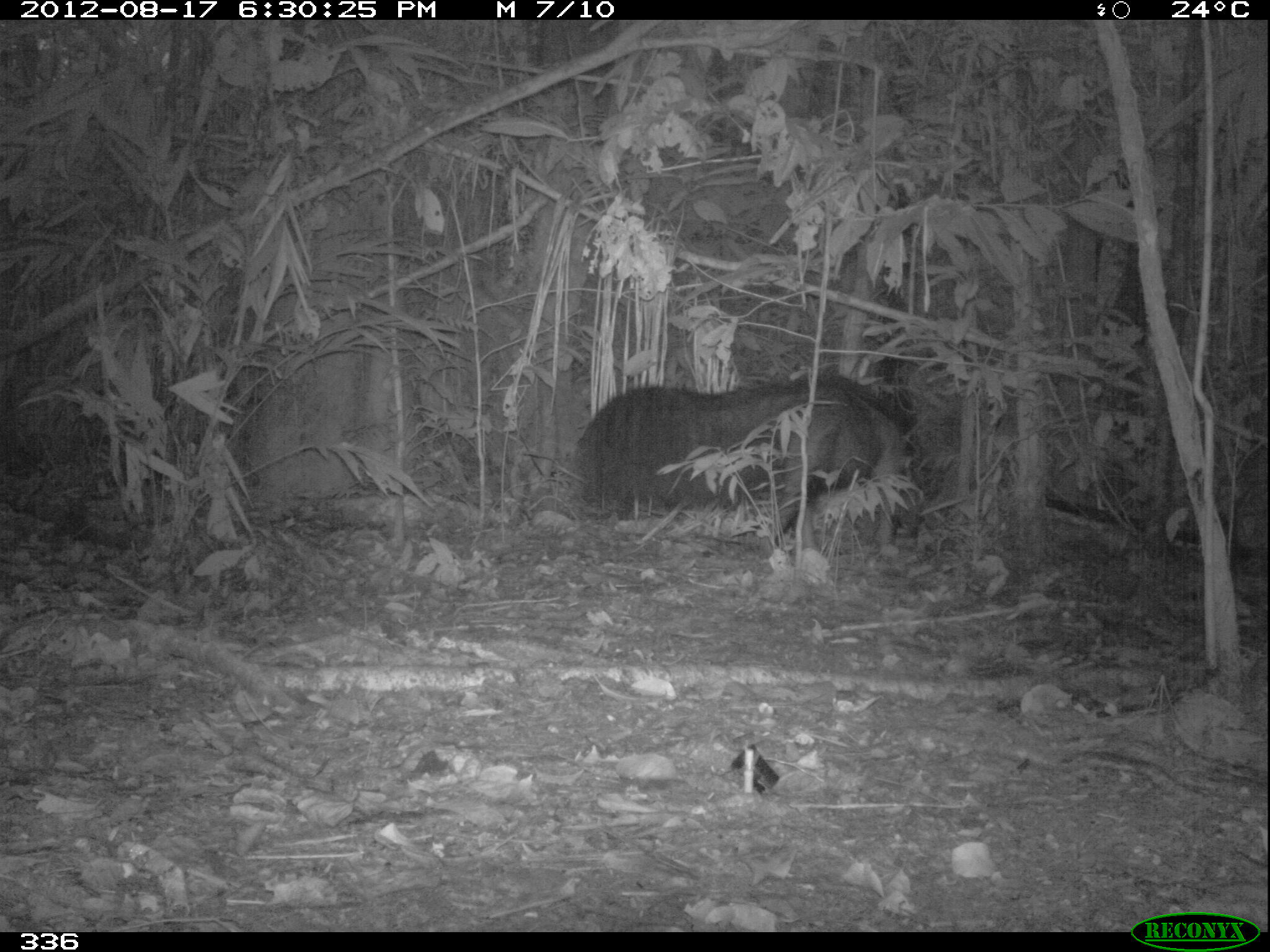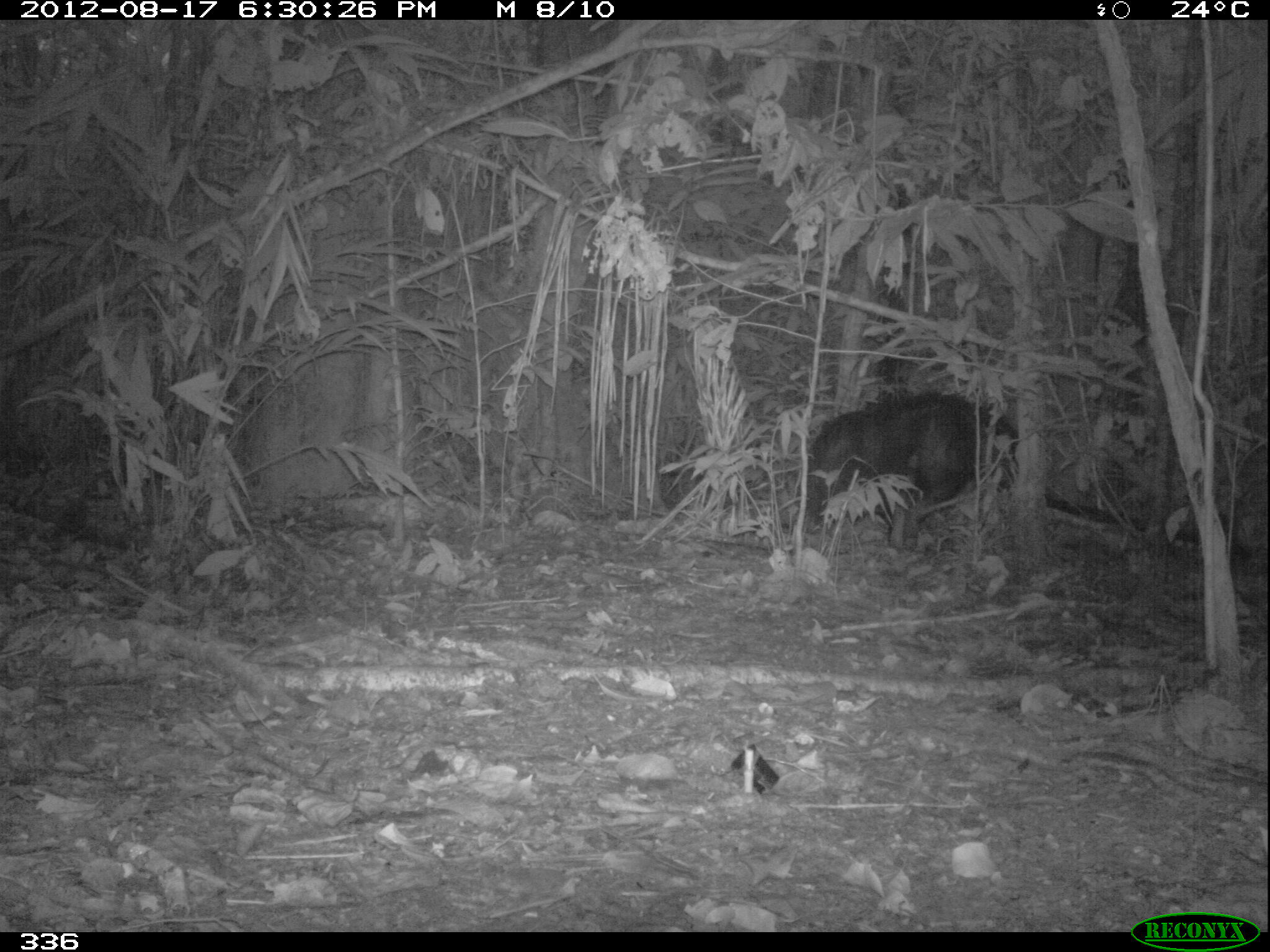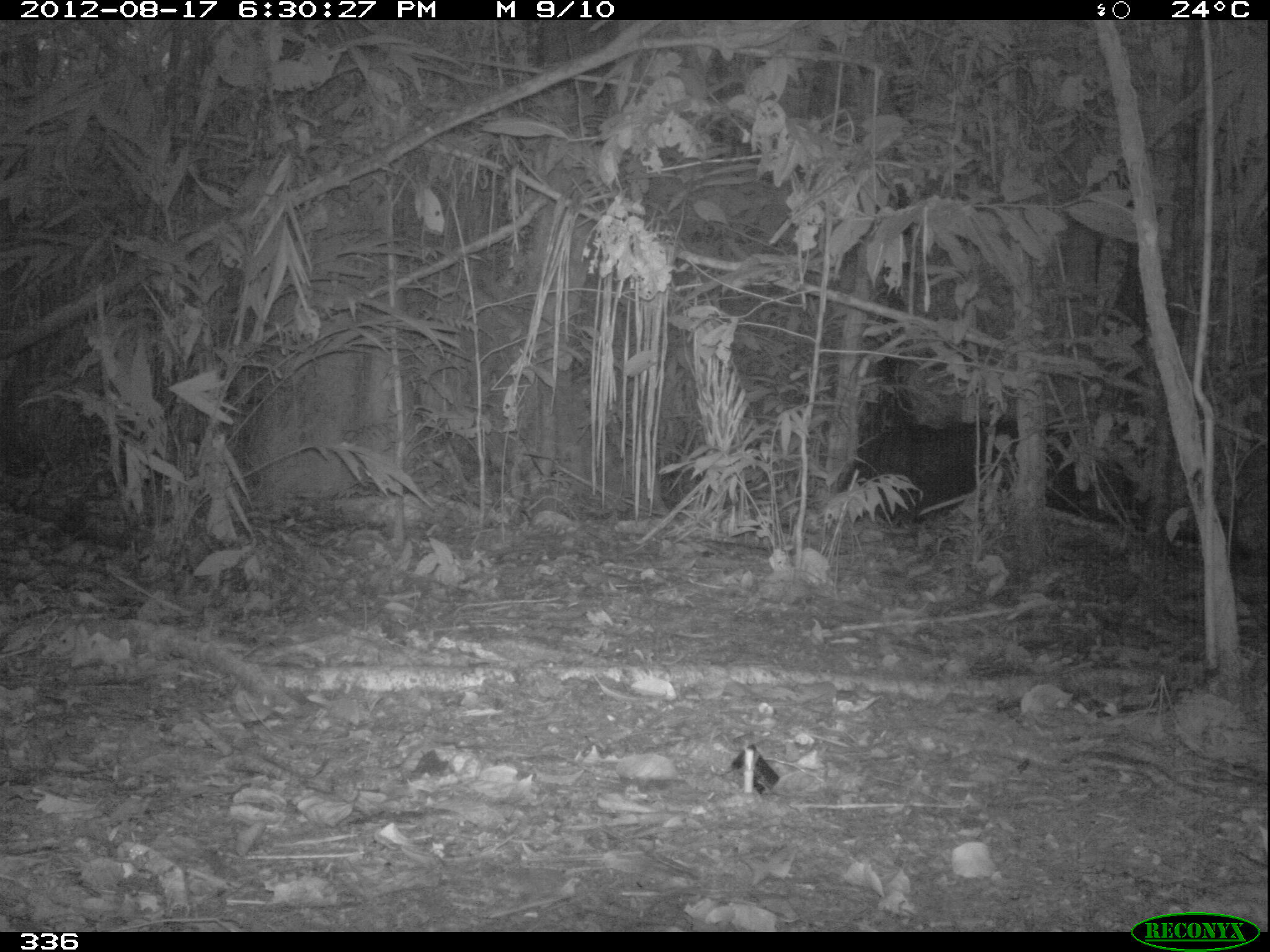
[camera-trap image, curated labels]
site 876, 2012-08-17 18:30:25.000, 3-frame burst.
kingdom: Animalia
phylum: Chordata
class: Mammalia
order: Pilosa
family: Myrmecophagidae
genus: Myrmecophaga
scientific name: Myrmecophaga tridactyla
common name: giant anteater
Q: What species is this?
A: Myrmecophaga tridactyla (giant anteater).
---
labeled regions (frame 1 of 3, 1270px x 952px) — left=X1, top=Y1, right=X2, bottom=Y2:
myrmecophaga tridactyla: left=572, top=369, right=916, bottom=562